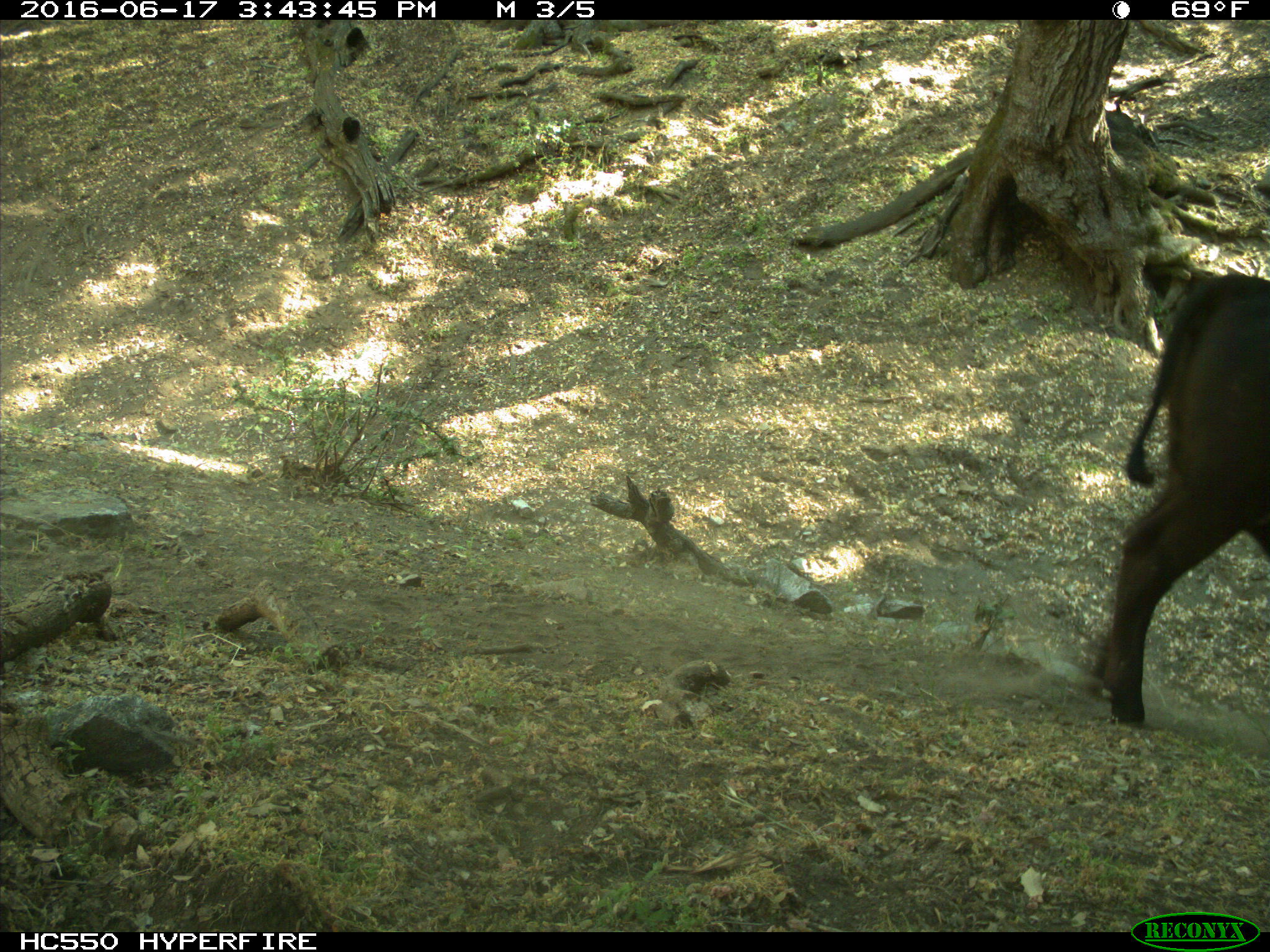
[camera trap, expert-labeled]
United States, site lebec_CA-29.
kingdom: Animalia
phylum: Chordata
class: Mammalia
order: Artiodactyla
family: Bovidae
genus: Bos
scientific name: Bos taurus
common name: domestic cow